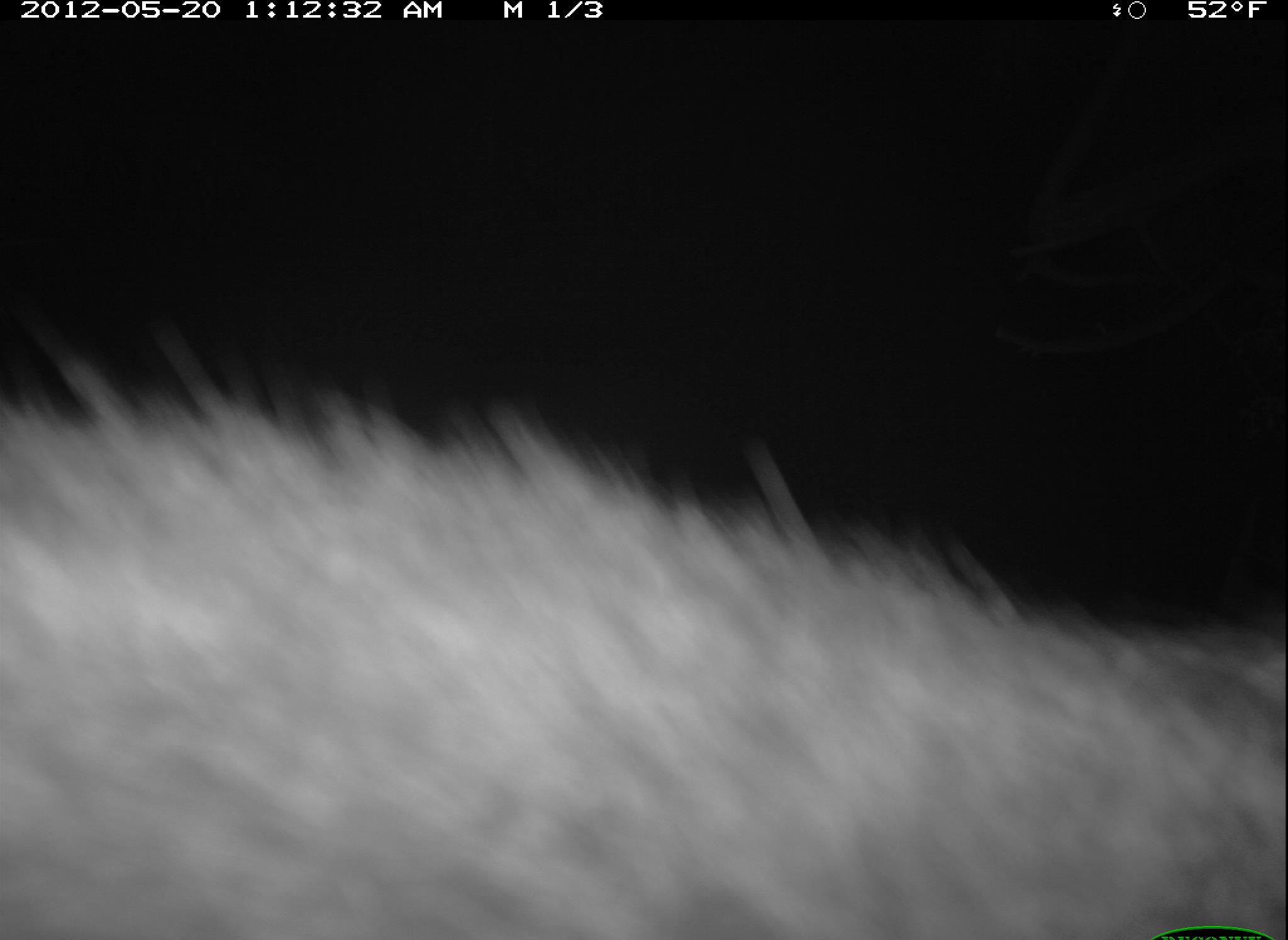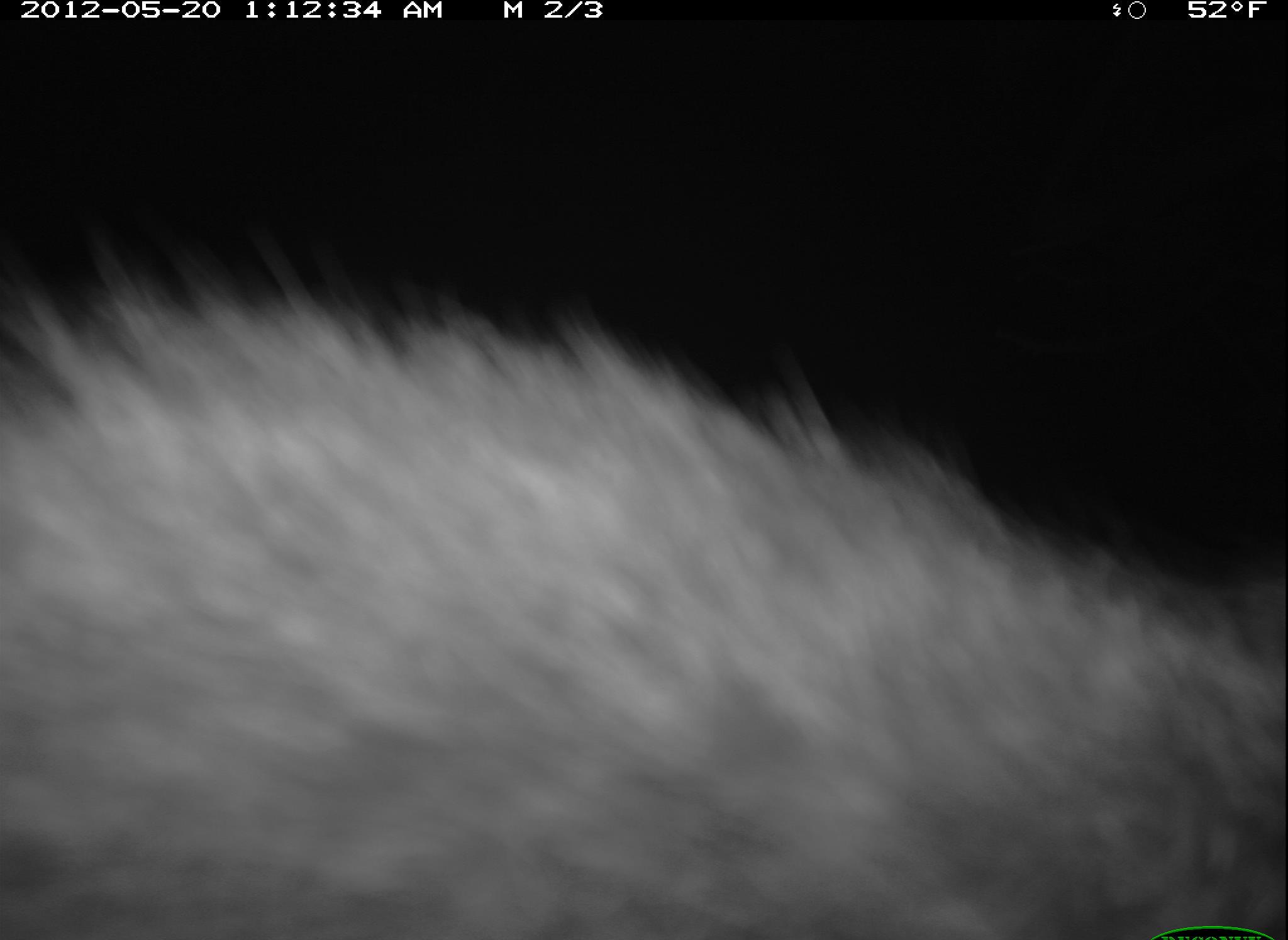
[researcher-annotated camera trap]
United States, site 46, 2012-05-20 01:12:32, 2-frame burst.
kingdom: Animalia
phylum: Chordata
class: Mammalia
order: Carnivora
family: Procyonidae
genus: Procyon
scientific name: Procyon lotor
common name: raccoon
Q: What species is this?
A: Raccoon (Procyon lotor).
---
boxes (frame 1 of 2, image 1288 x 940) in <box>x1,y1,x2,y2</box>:
raccoon: <box>3,350,1286,940</box>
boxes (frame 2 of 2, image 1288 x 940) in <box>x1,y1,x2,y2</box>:
raccoon: <box>32,224,1285,937</box>